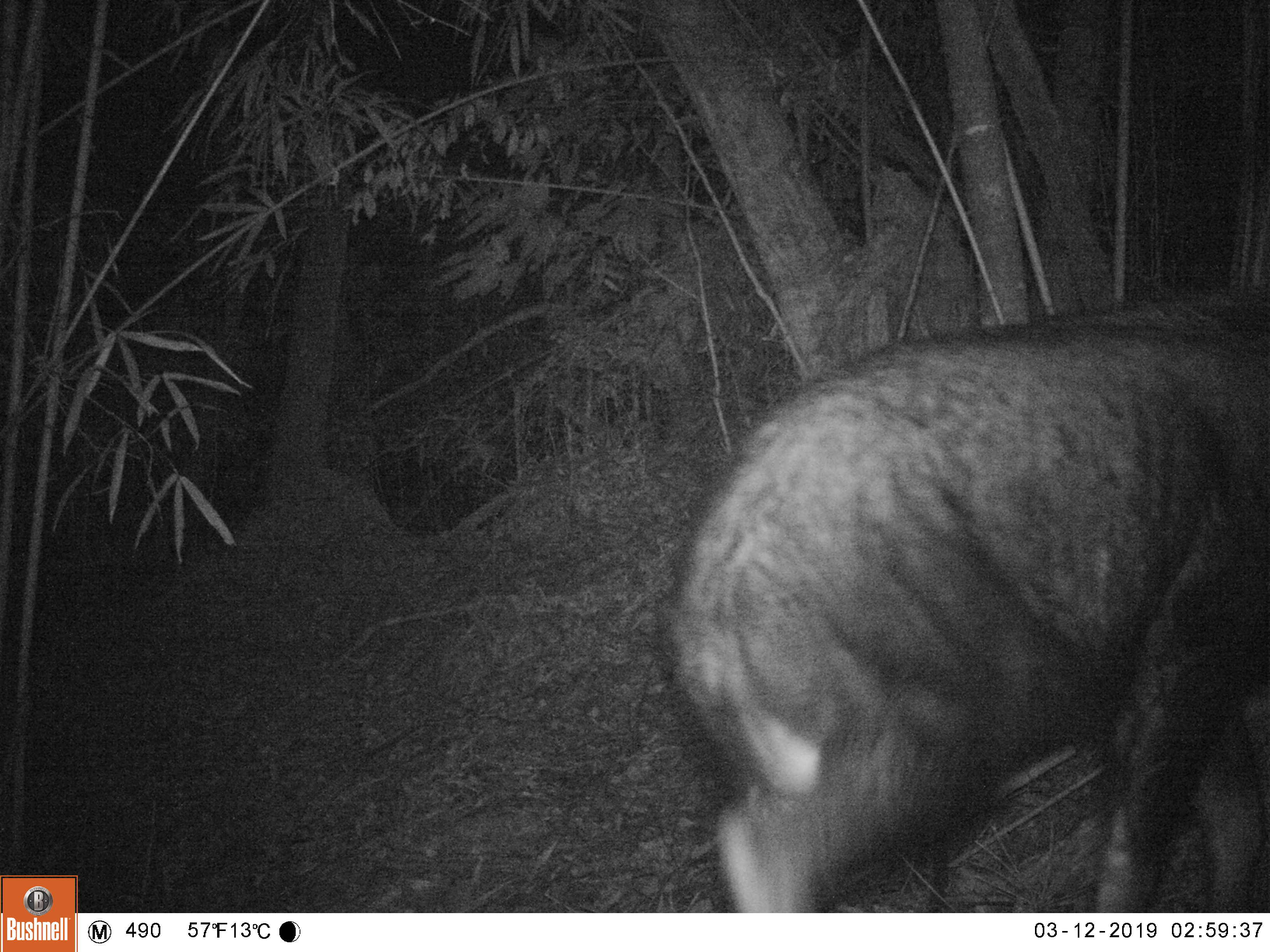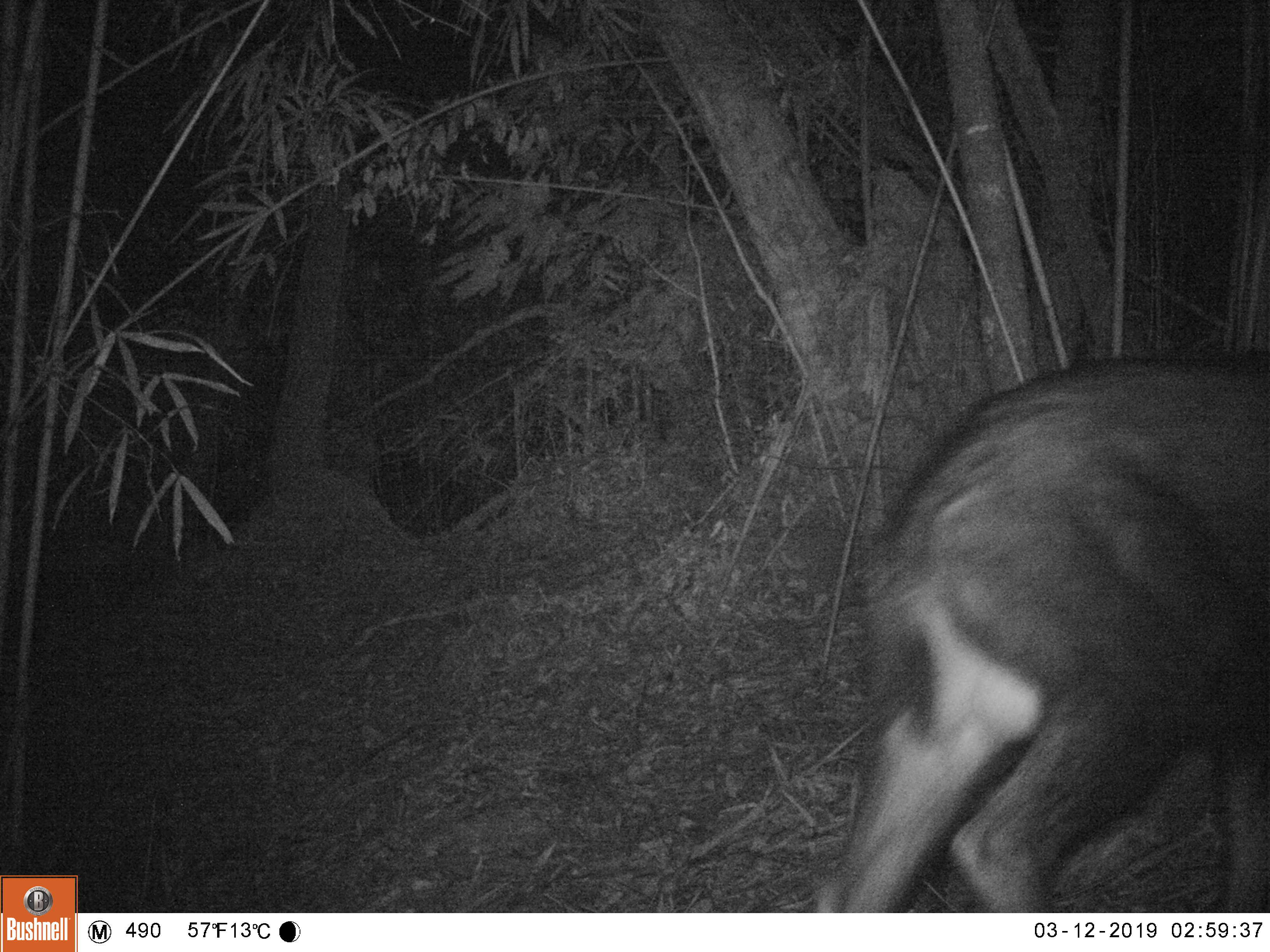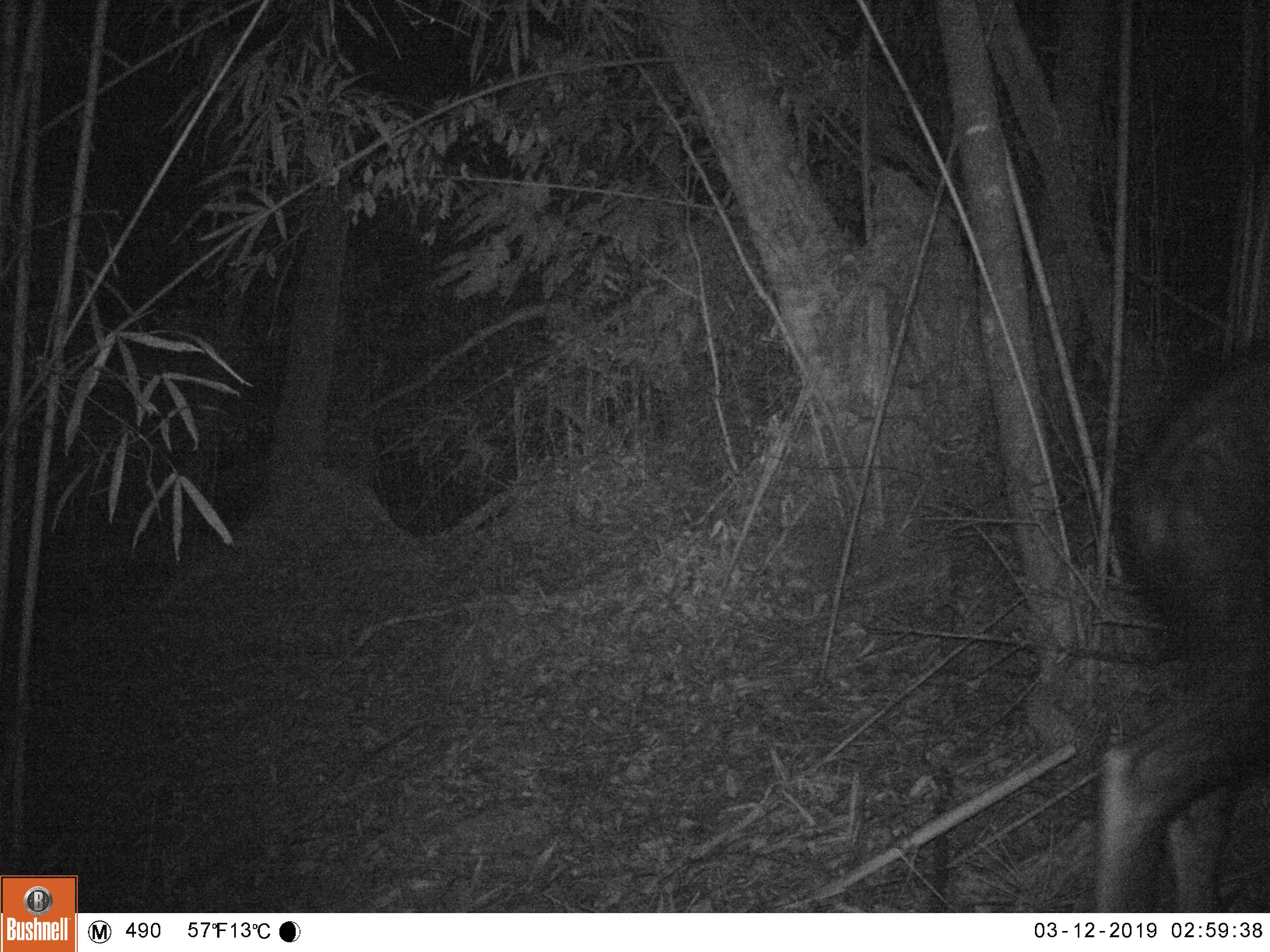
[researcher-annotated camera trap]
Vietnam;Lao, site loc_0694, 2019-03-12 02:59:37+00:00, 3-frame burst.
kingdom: Animalia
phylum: Chordata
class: Mammalia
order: Artiodactyla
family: Bovidae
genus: Capricornis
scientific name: Capricornis sumatraensis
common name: chinese serow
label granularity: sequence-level